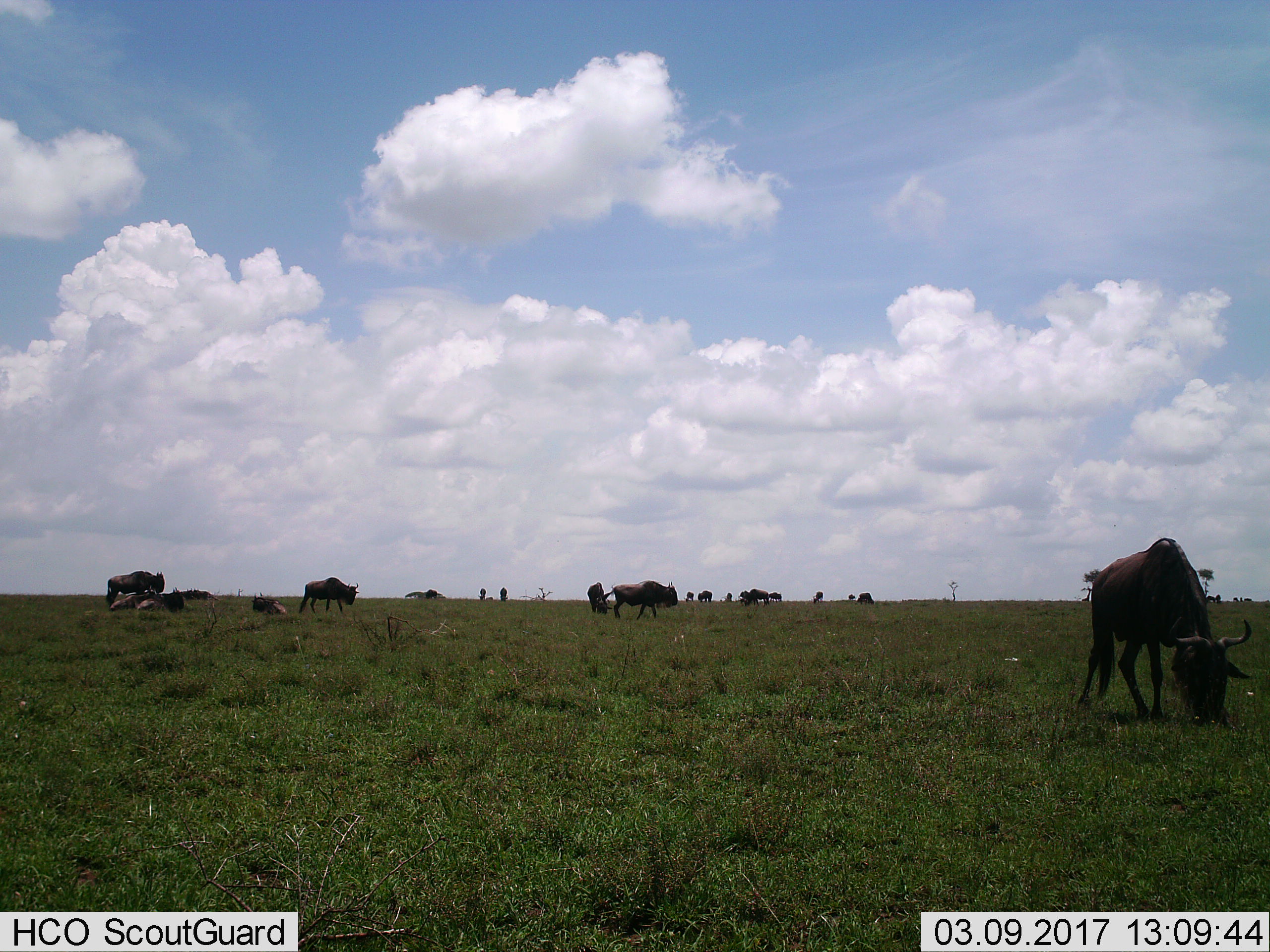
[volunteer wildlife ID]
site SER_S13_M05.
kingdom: Animalia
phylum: Chordata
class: Mammalia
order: Artiodactyla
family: Bovidae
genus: Connochaetes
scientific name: Connochaetes taurinus taurinus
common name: blue wildebeest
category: wildebeestblue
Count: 11-50.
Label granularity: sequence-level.